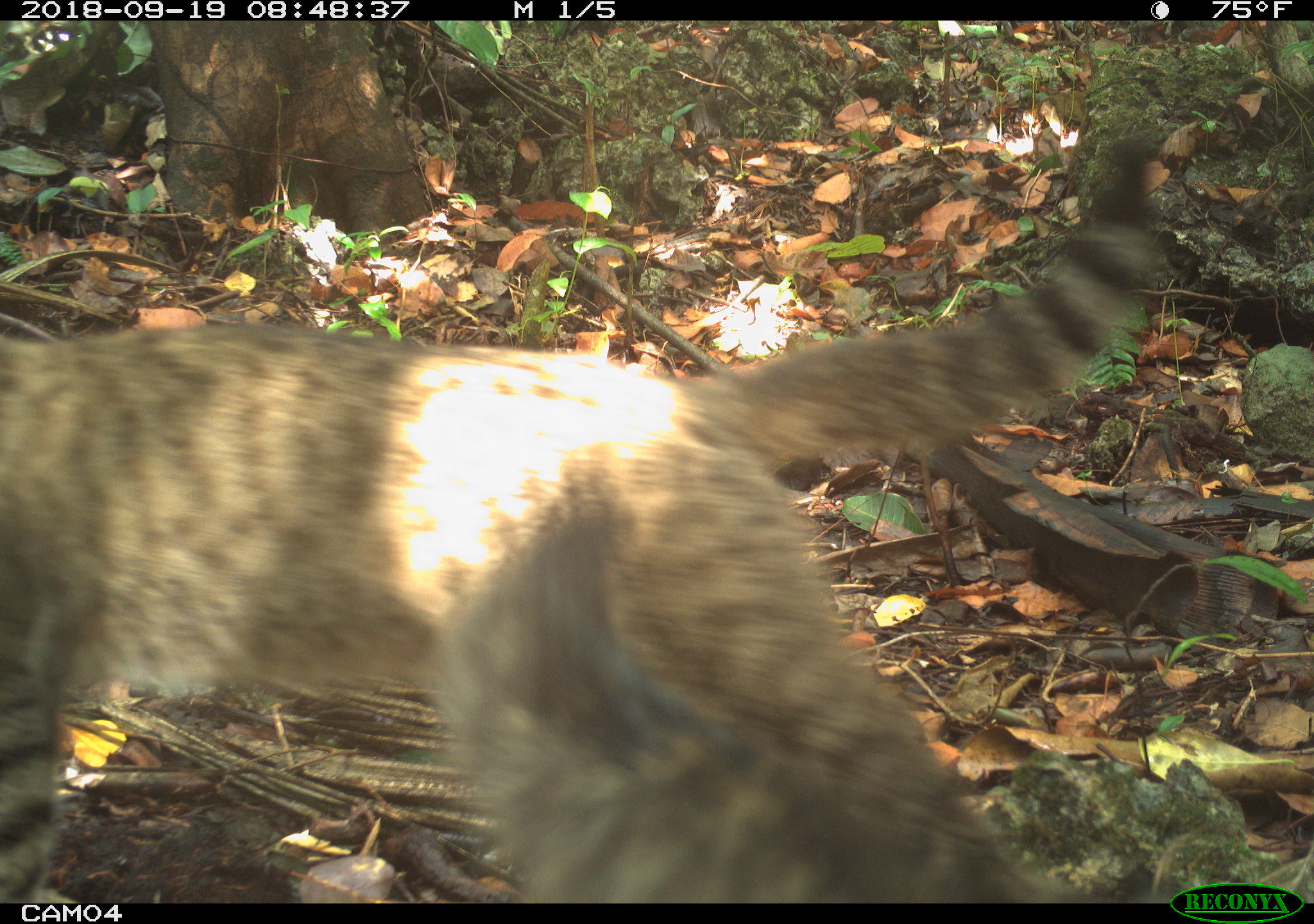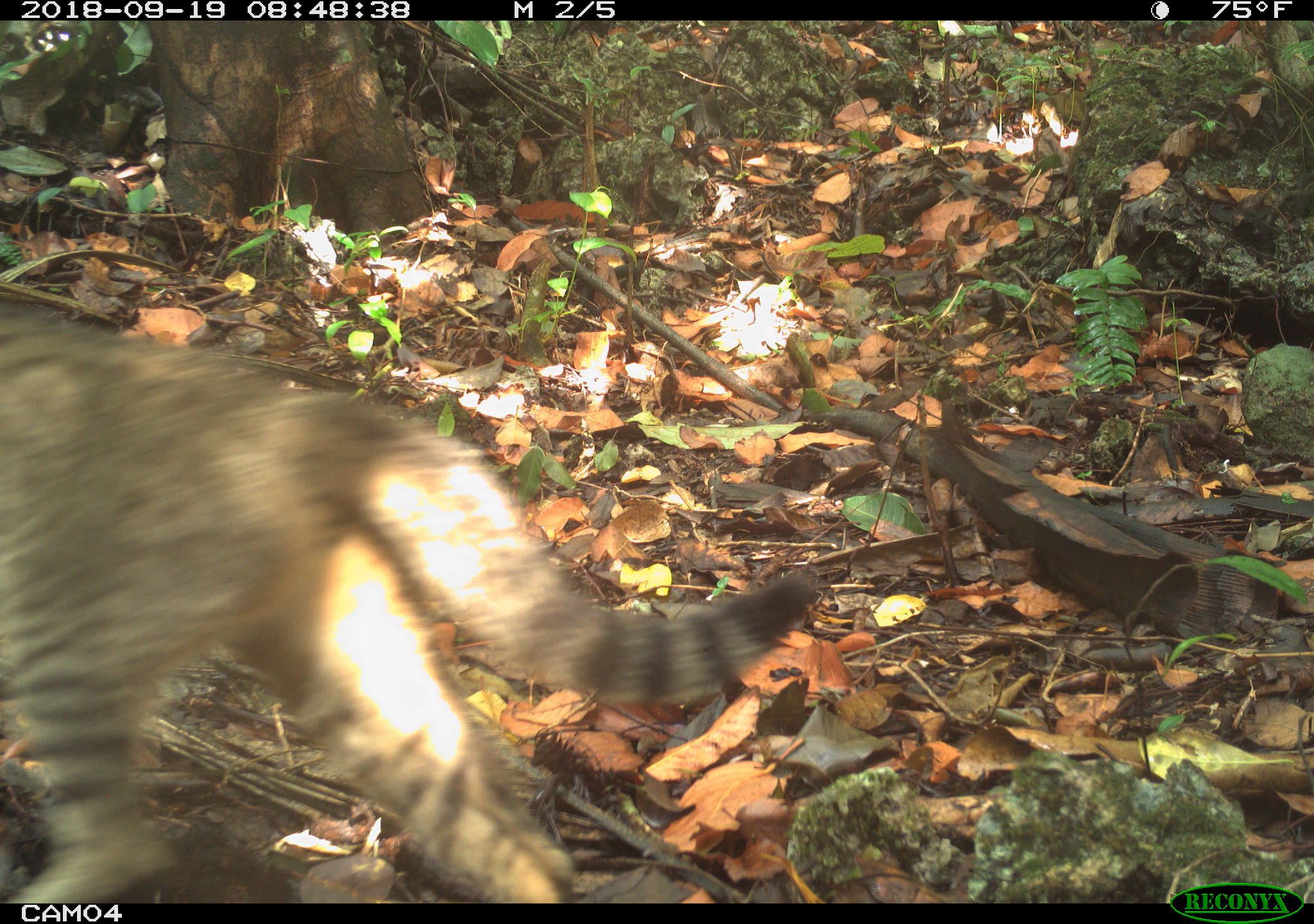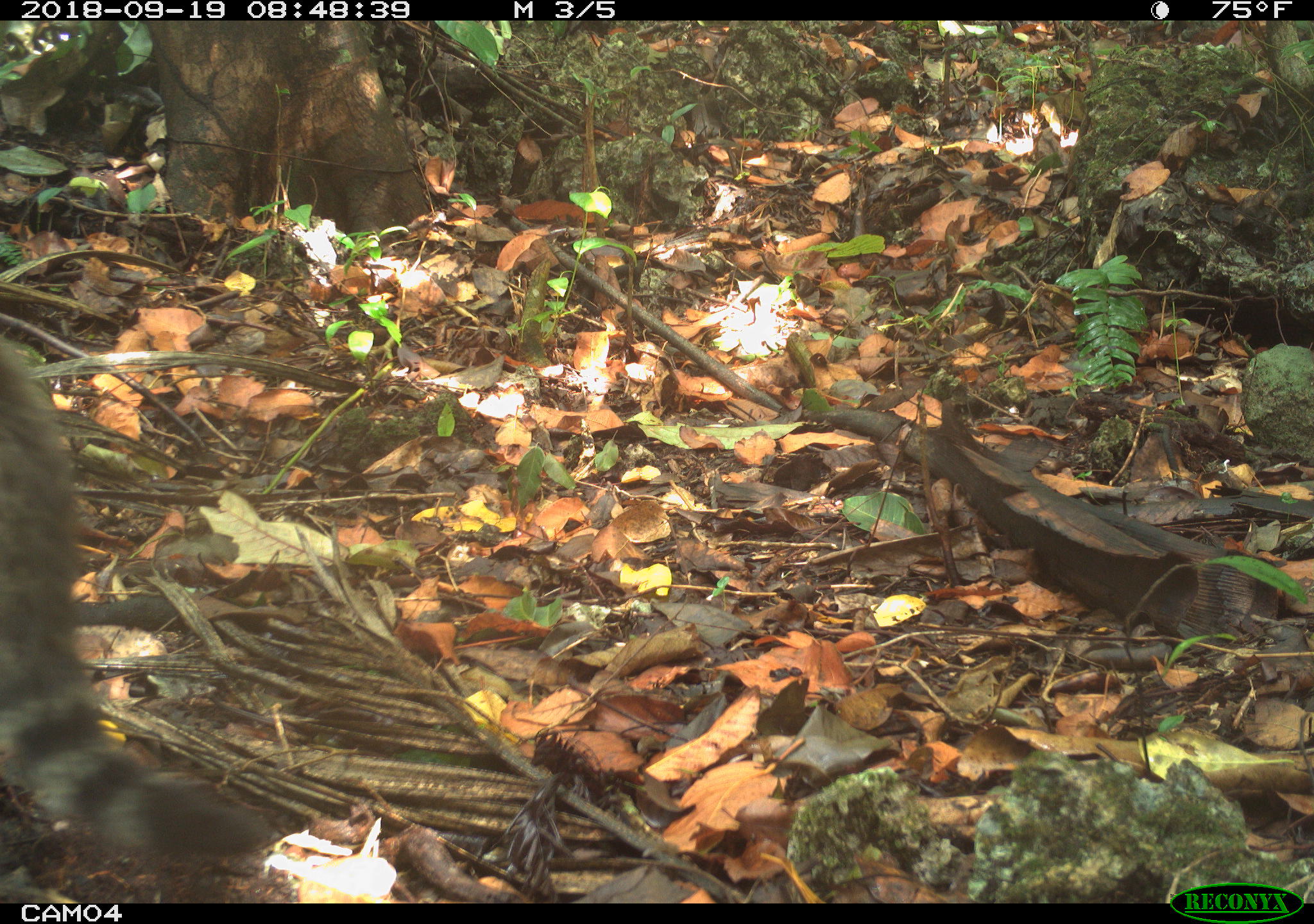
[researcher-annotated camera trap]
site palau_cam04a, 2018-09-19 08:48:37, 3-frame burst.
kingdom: Animalia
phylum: Chordata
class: Mammalia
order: Carnivora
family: Felidae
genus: Felis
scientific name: Felis catus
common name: cat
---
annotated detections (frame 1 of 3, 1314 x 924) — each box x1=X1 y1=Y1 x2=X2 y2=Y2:
cat: x1=0 y1=141 x2=1279 y2=904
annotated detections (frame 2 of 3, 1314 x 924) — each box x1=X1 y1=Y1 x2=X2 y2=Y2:
cat: x1=1 y1=295 x2=827 y2=902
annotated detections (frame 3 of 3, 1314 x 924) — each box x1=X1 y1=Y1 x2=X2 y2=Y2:
cat: x1=1 y1=294 x2=275 y2=869